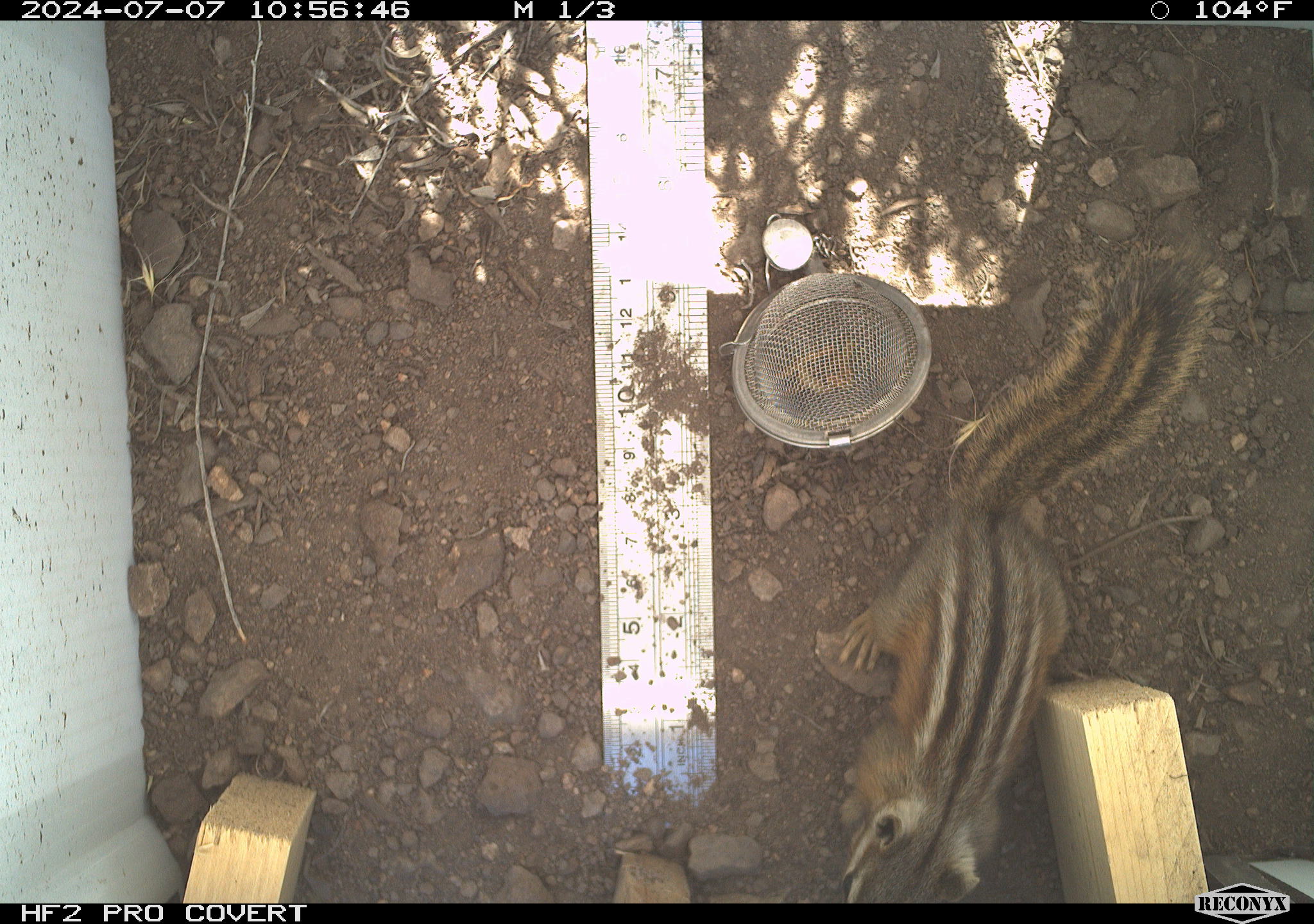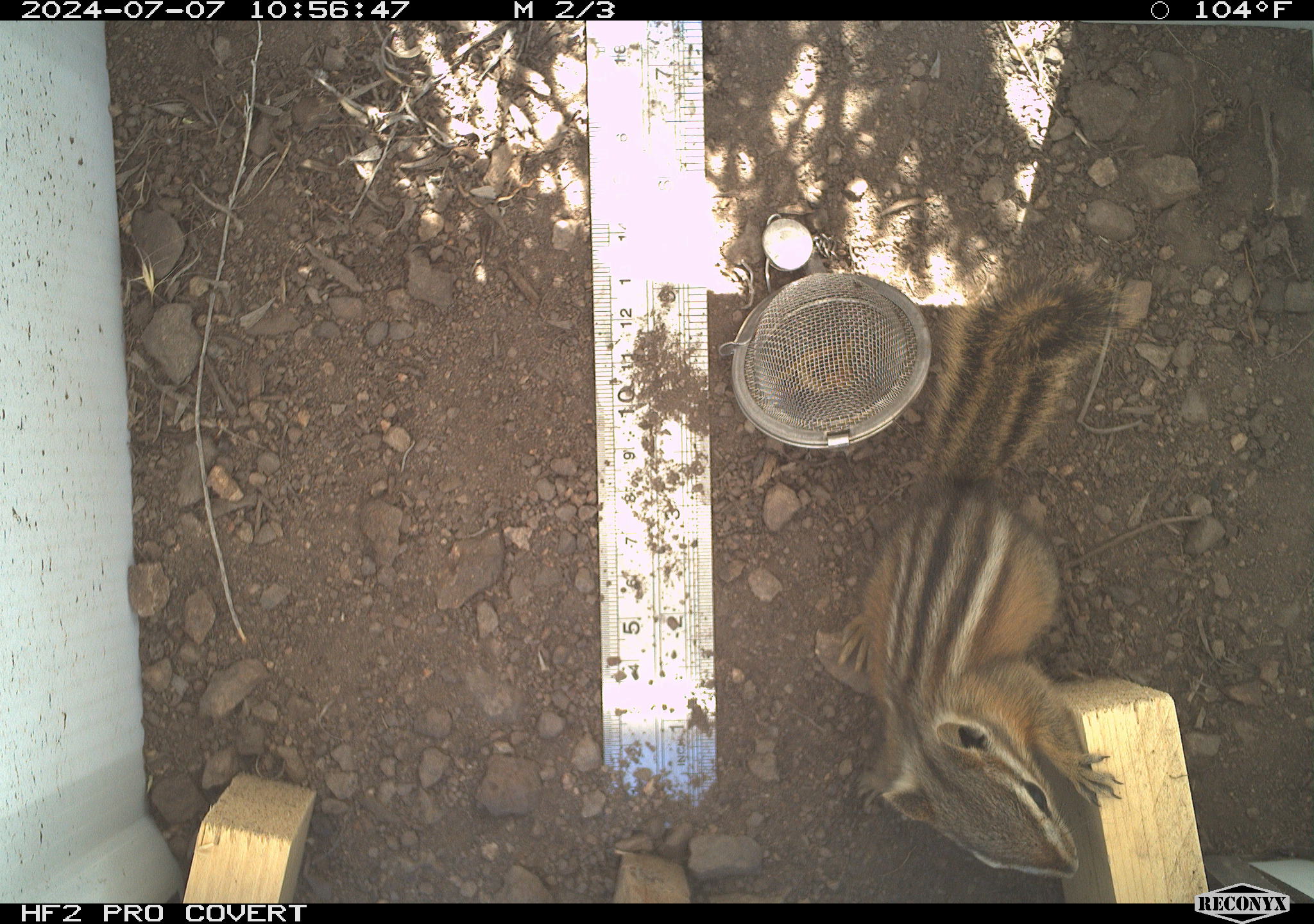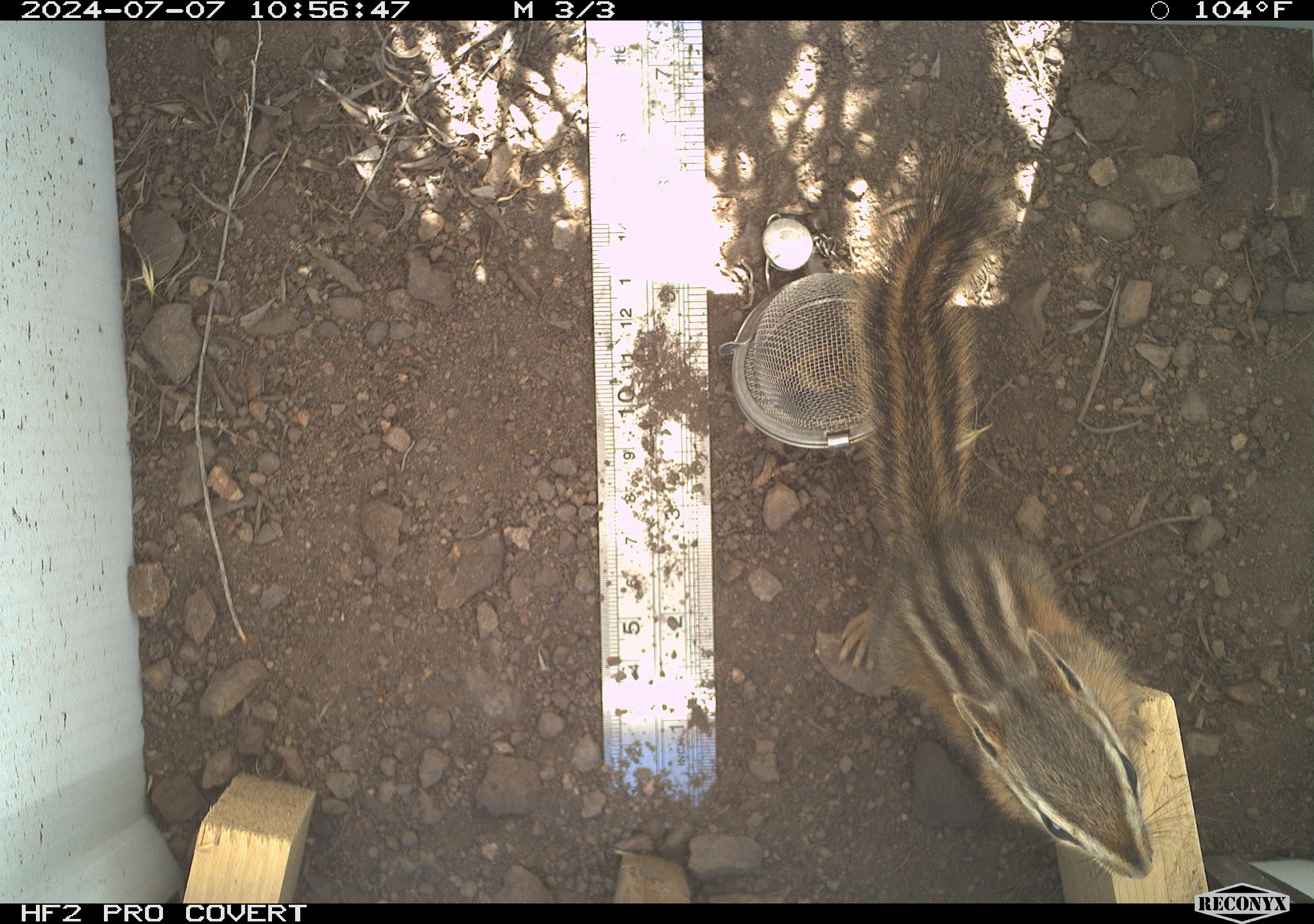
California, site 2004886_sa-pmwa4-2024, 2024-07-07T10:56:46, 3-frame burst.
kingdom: Animalia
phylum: Chordata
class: Mammalia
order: Rodentia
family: Sciuridae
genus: Neotamias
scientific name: Neotamias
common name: western chipmunks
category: neotamias species